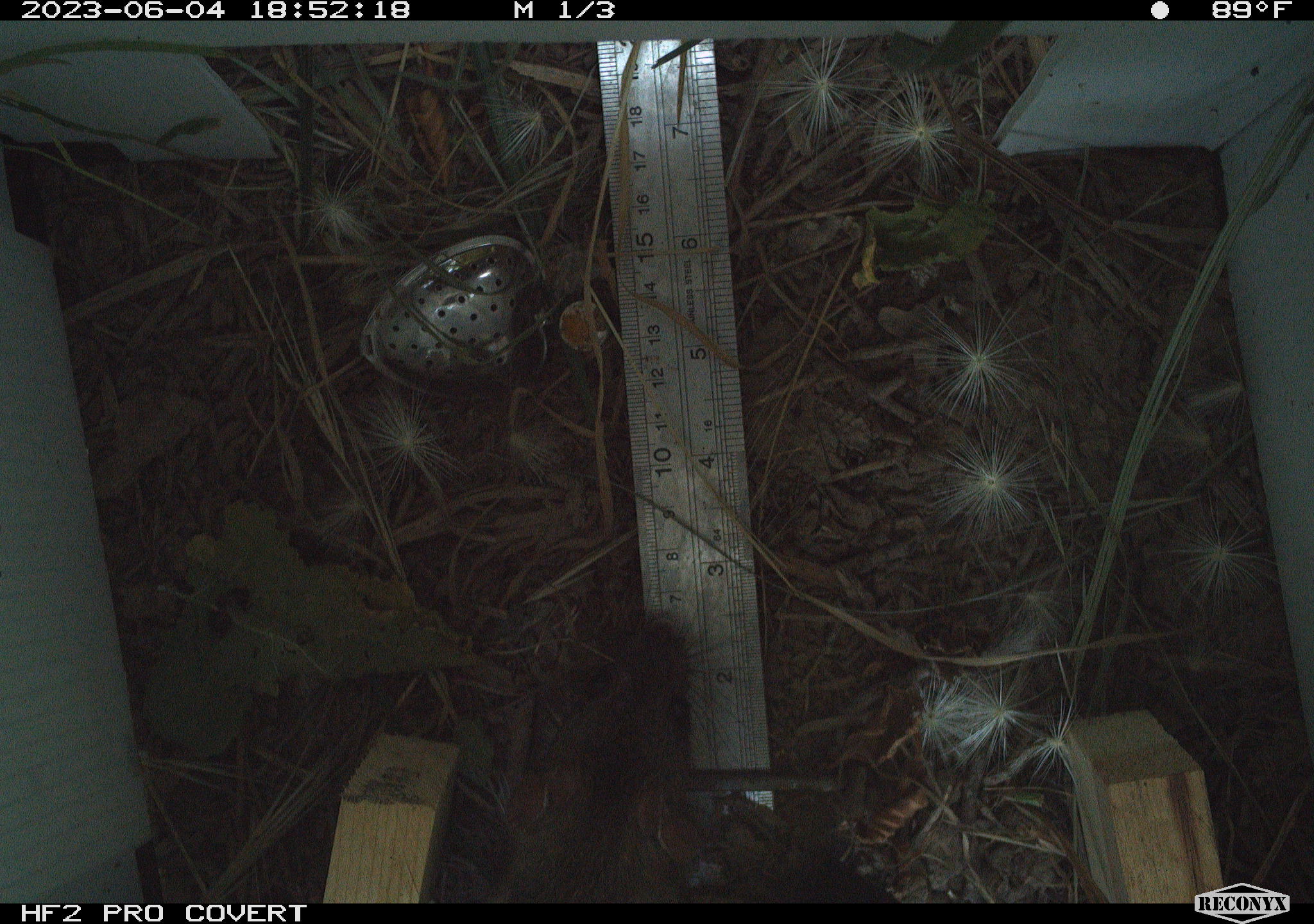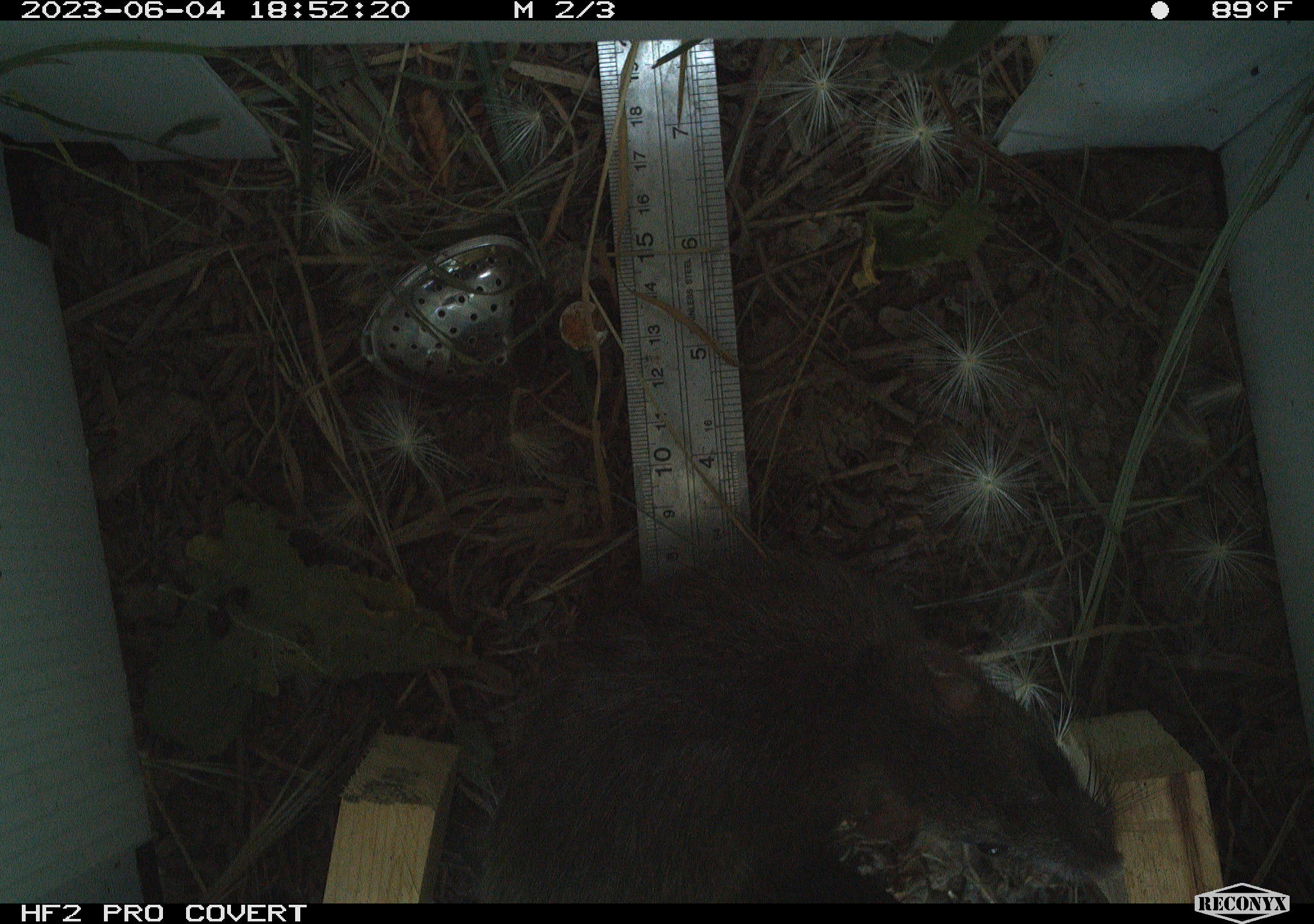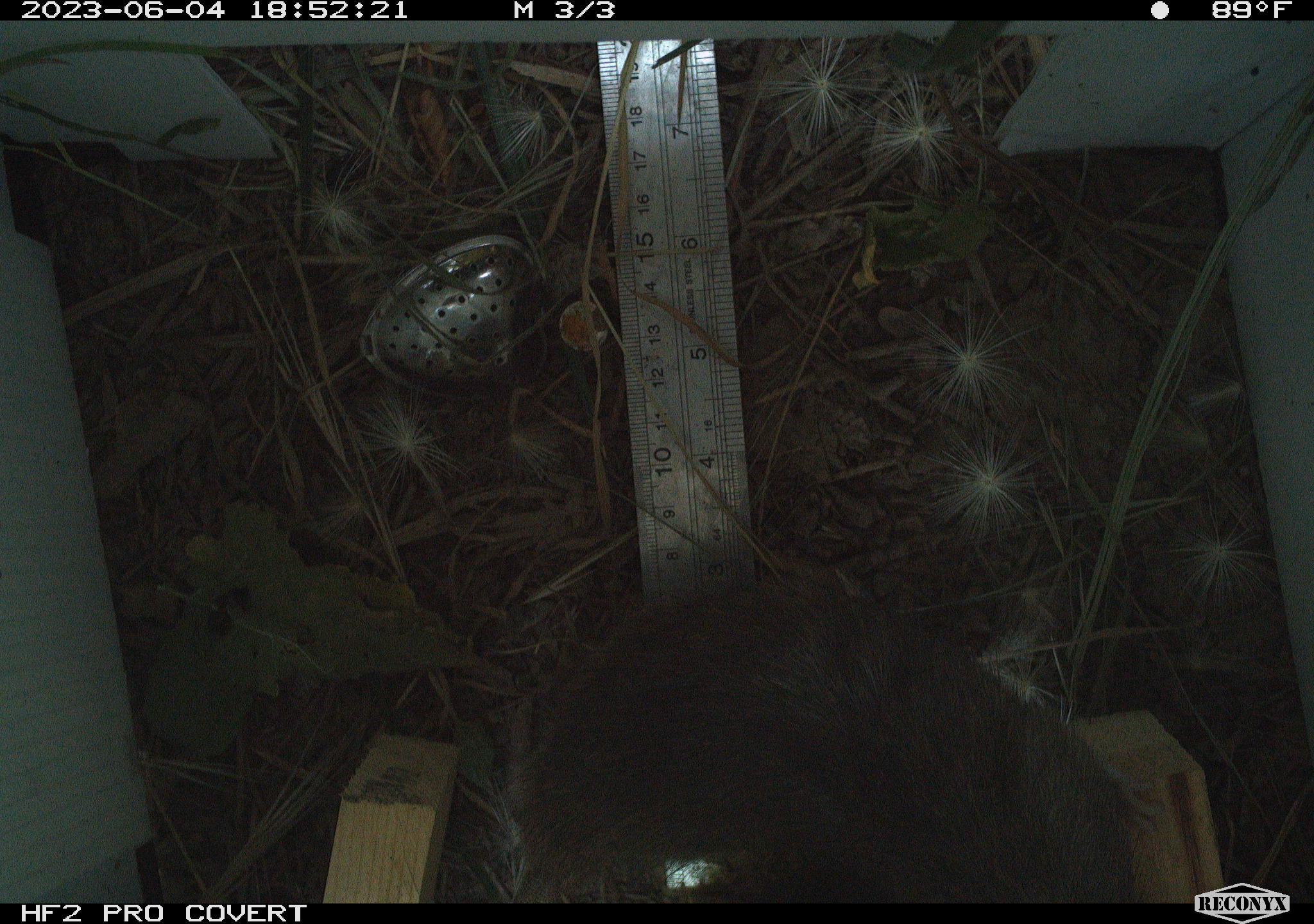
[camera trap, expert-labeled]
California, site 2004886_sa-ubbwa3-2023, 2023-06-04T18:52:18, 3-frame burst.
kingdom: Animalia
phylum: Chordata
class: Mammalia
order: Rodentia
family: Muridae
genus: Rattus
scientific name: Rattus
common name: rat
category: rattus species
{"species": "rattus species (rat) (Rattus)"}